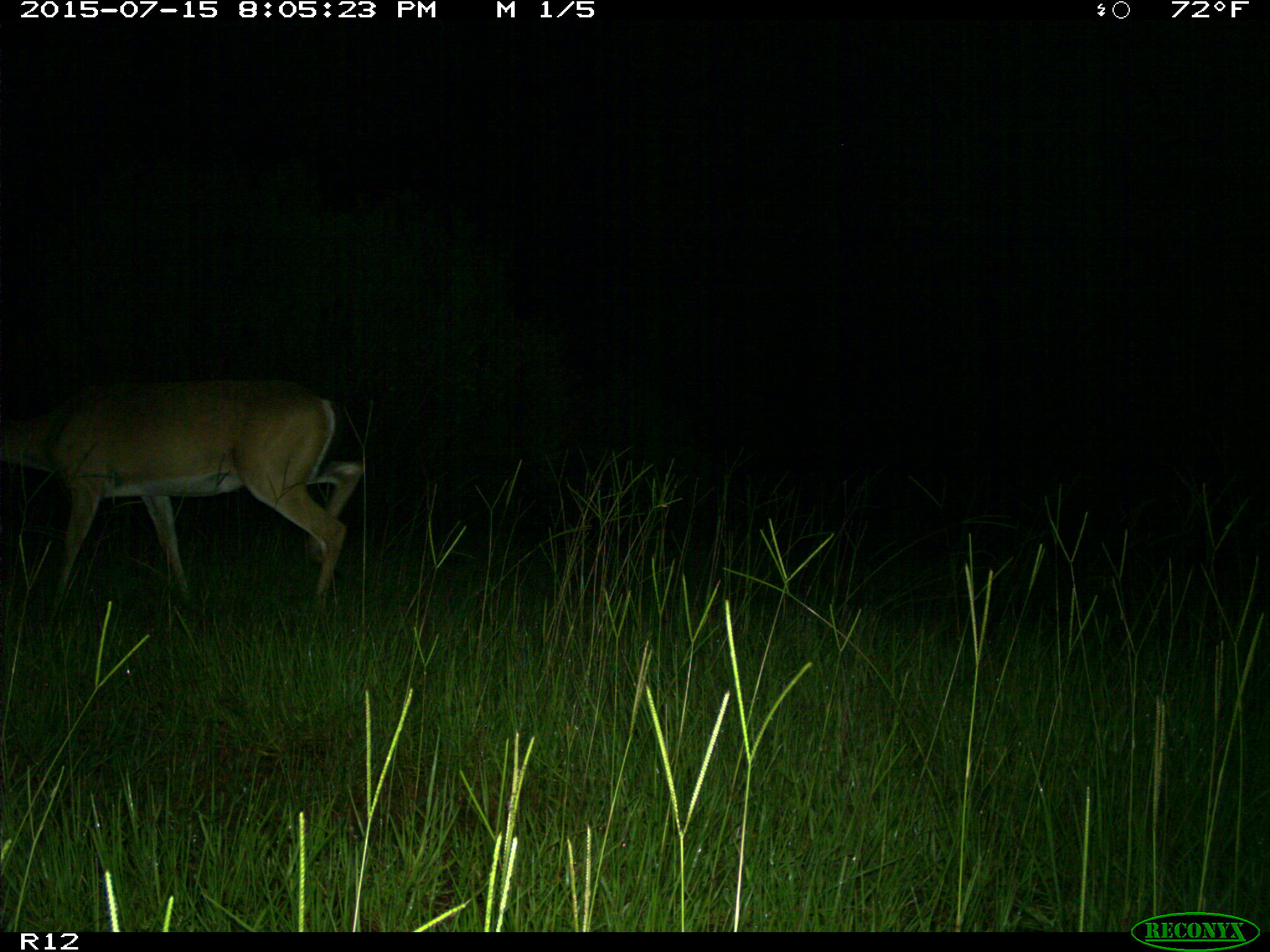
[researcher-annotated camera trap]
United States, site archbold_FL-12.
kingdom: Animalia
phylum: Chordata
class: Mammalia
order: Artiodactyla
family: Cervidae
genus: Odocoileus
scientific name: Odocoileus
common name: deer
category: unidentified deer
Unidentified deer (deer) (Odocoileus).